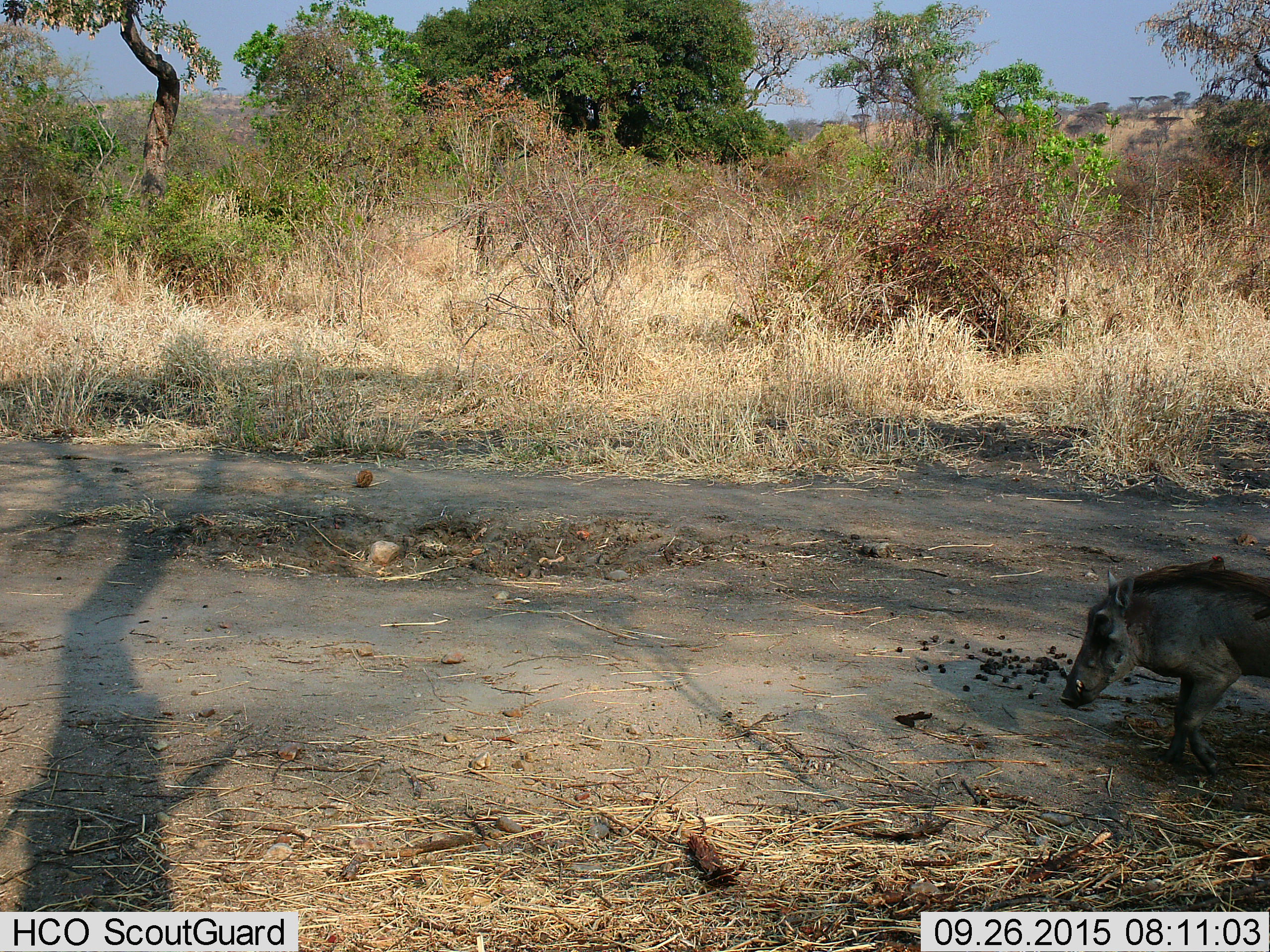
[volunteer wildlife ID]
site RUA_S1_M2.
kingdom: Animalia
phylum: Chordata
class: Mammalia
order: Artiodactyla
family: Suidae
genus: Phacochoerus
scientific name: Phacochoerus africanus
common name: warthog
Warthog (Phacochoerus africanus), count 1. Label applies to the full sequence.